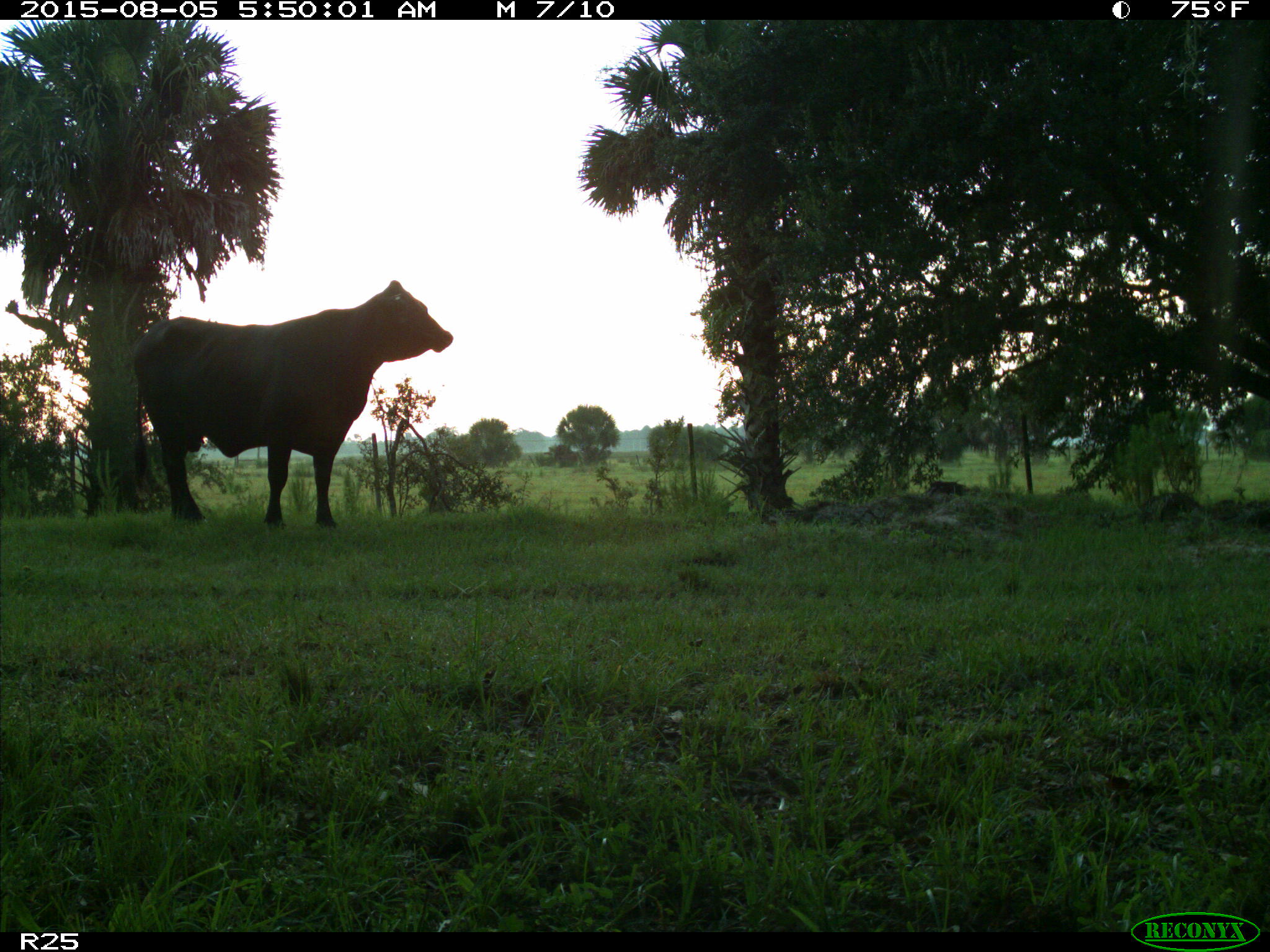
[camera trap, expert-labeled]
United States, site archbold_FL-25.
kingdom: Animalia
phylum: Chordata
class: Mammalia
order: Artiodactyla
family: Bovidae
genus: Bos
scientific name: Bos taurus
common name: domestic cow